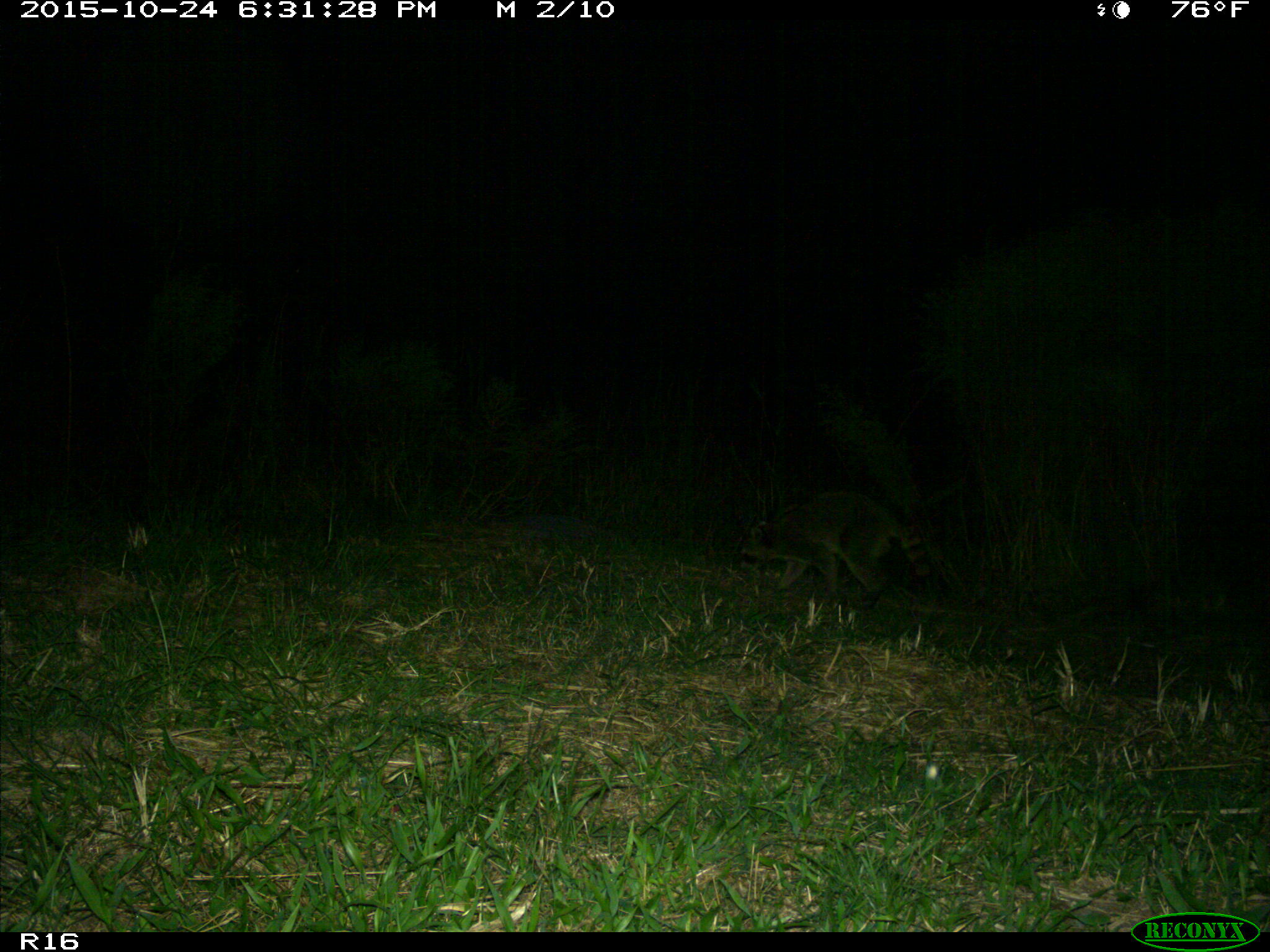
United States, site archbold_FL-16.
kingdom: Animalia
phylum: Chordata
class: Mammalia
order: Carnivora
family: Procyonidae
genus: Procyon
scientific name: Procyon lotor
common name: common raccoon